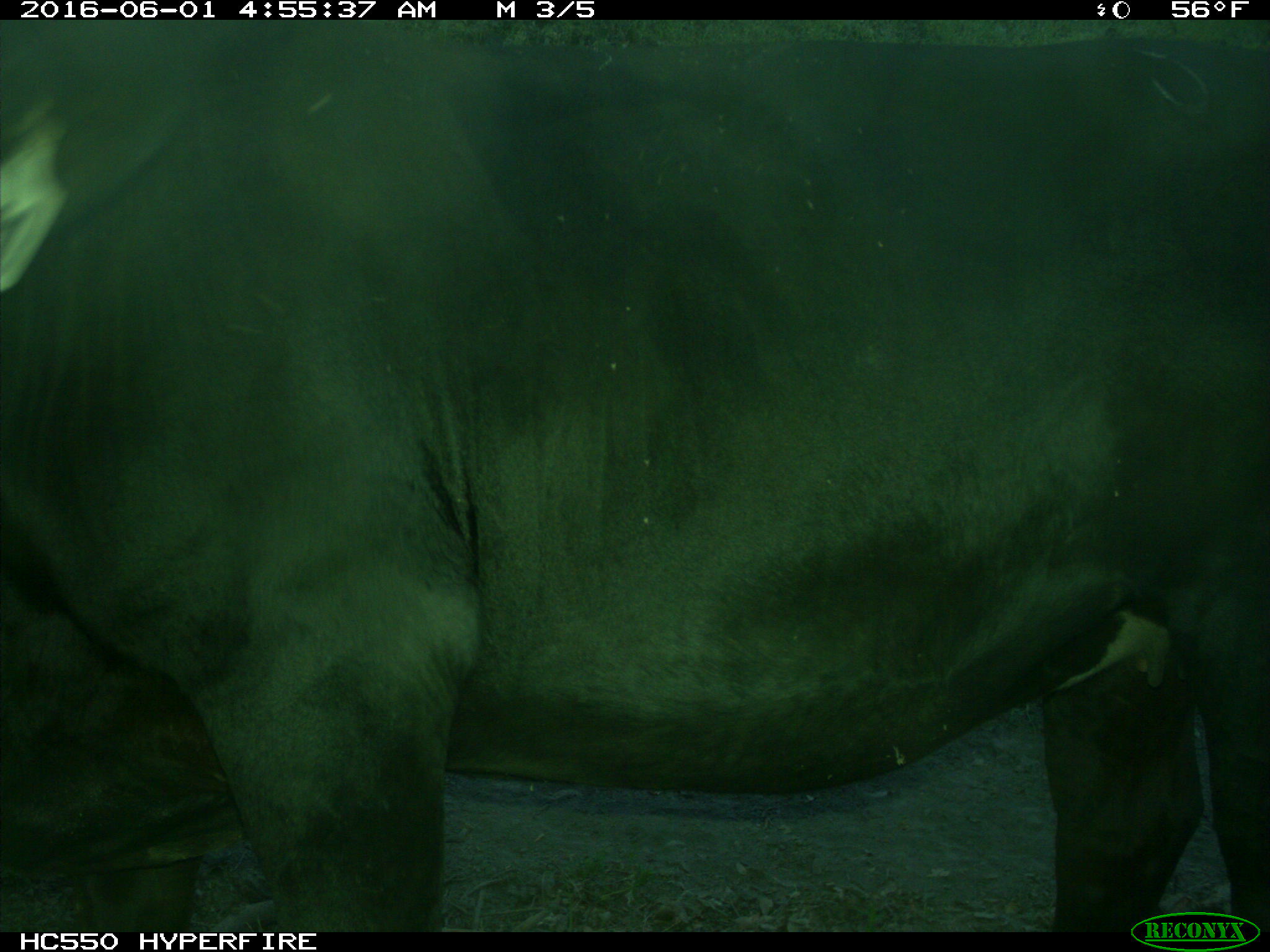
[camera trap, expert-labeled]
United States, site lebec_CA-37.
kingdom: Animalia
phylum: Chordata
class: Mammalia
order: Artiodactyla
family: Bovidae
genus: Bos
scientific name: Bos taurus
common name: domestic cow